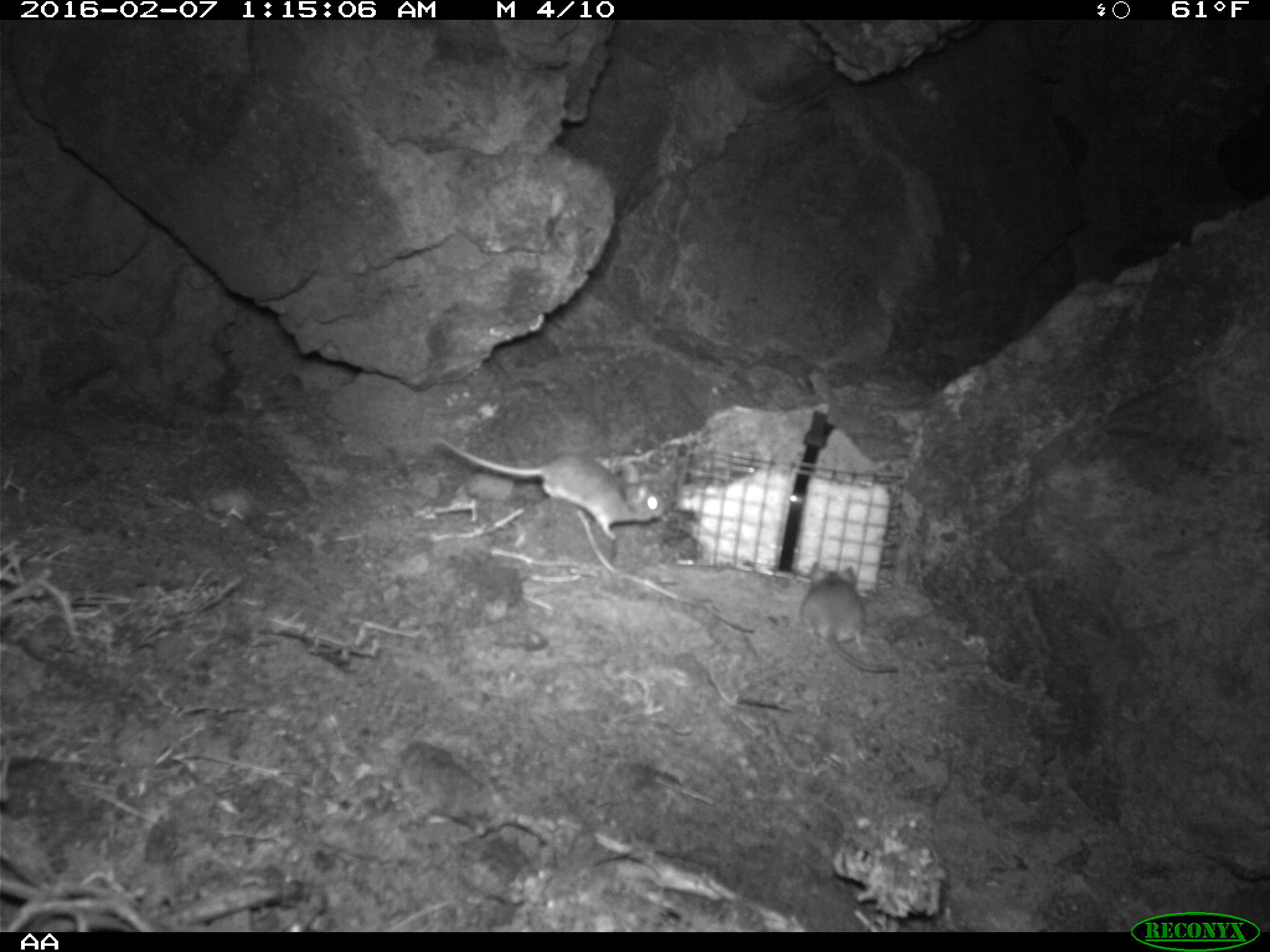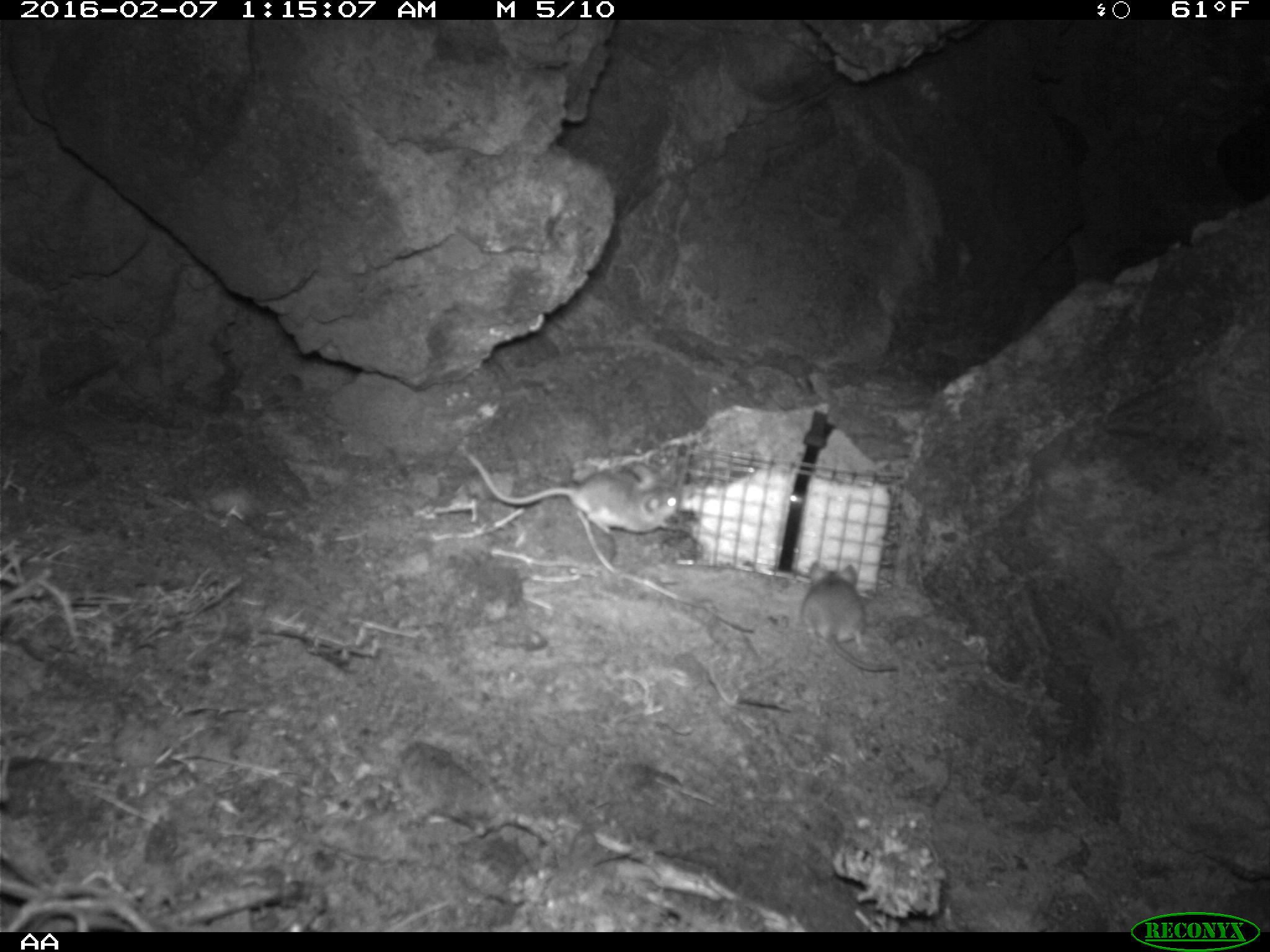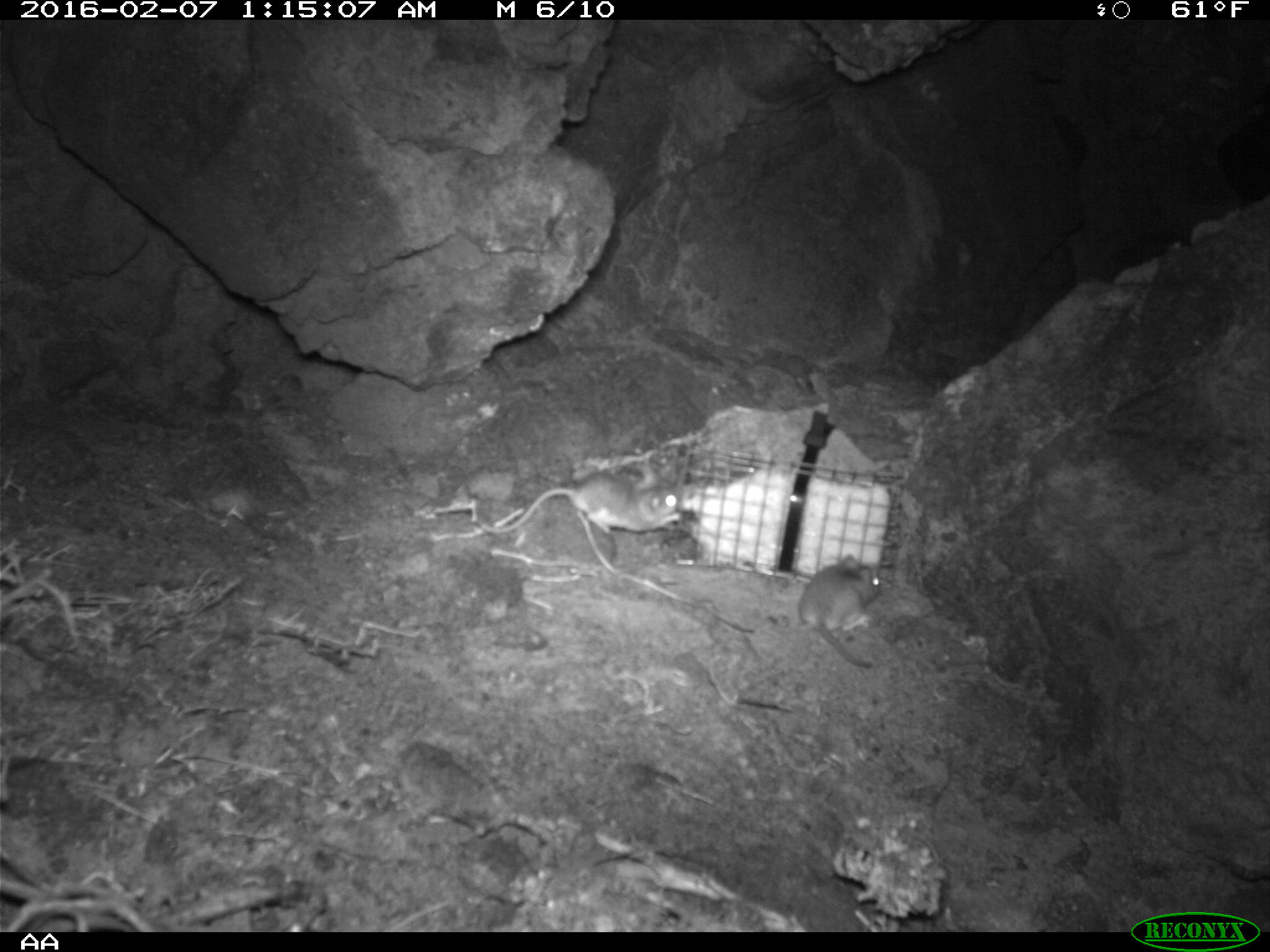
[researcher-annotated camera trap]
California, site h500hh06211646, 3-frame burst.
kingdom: Animalia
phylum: Chordata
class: Mammalia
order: Rodentia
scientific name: Rodentia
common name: rodent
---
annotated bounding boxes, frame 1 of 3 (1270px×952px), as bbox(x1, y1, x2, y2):
rodent: bbox(440, 436, 664, 539); bbox(799, 560, 898, 672)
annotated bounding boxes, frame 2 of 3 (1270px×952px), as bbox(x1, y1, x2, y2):
rodent: bbox(800, 560, 900, 673)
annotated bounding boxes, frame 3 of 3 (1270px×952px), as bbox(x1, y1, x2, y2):
rodent: bbox(482, 472, 687, 533); bbox(797, 554, 882, 666)